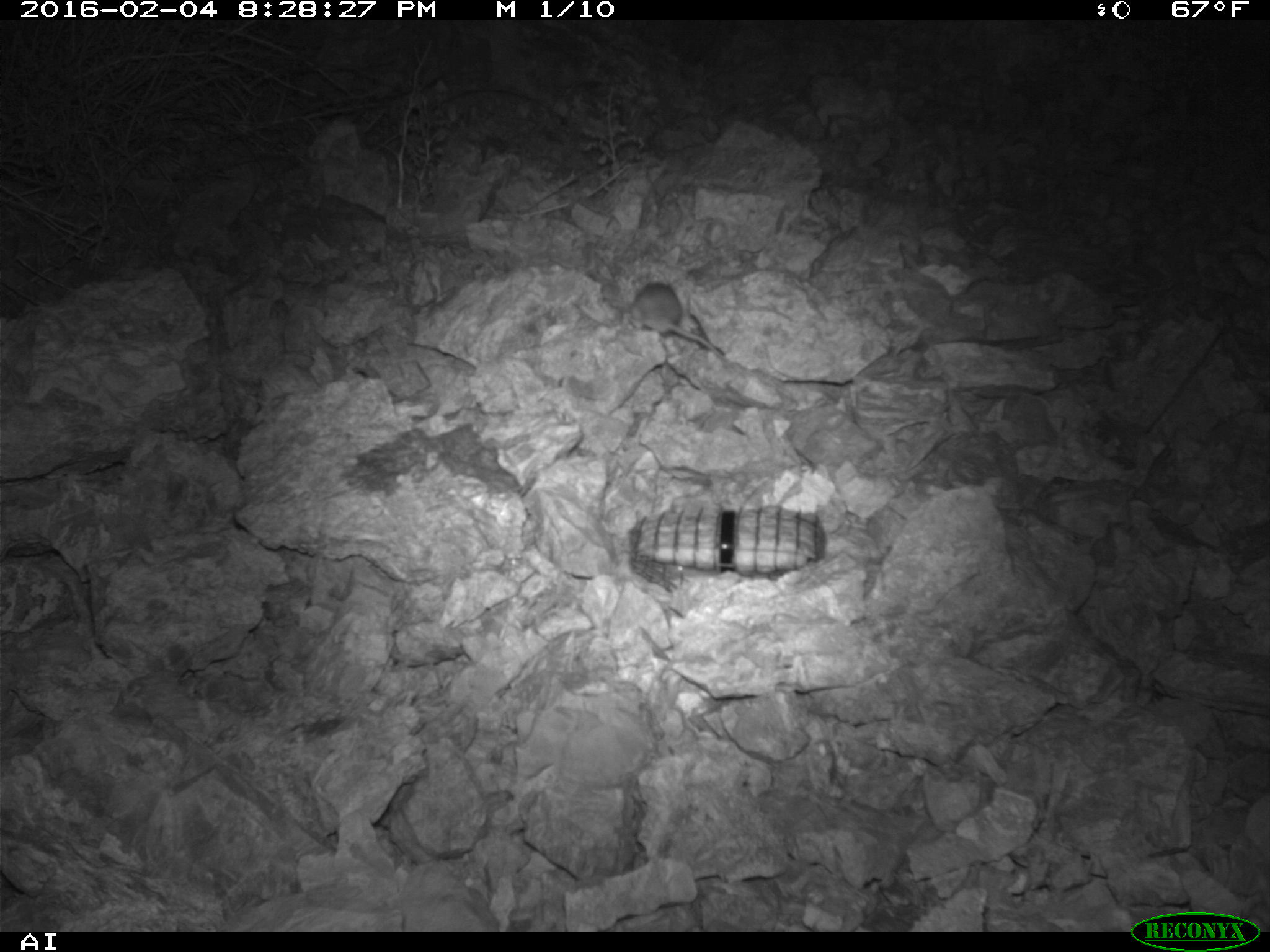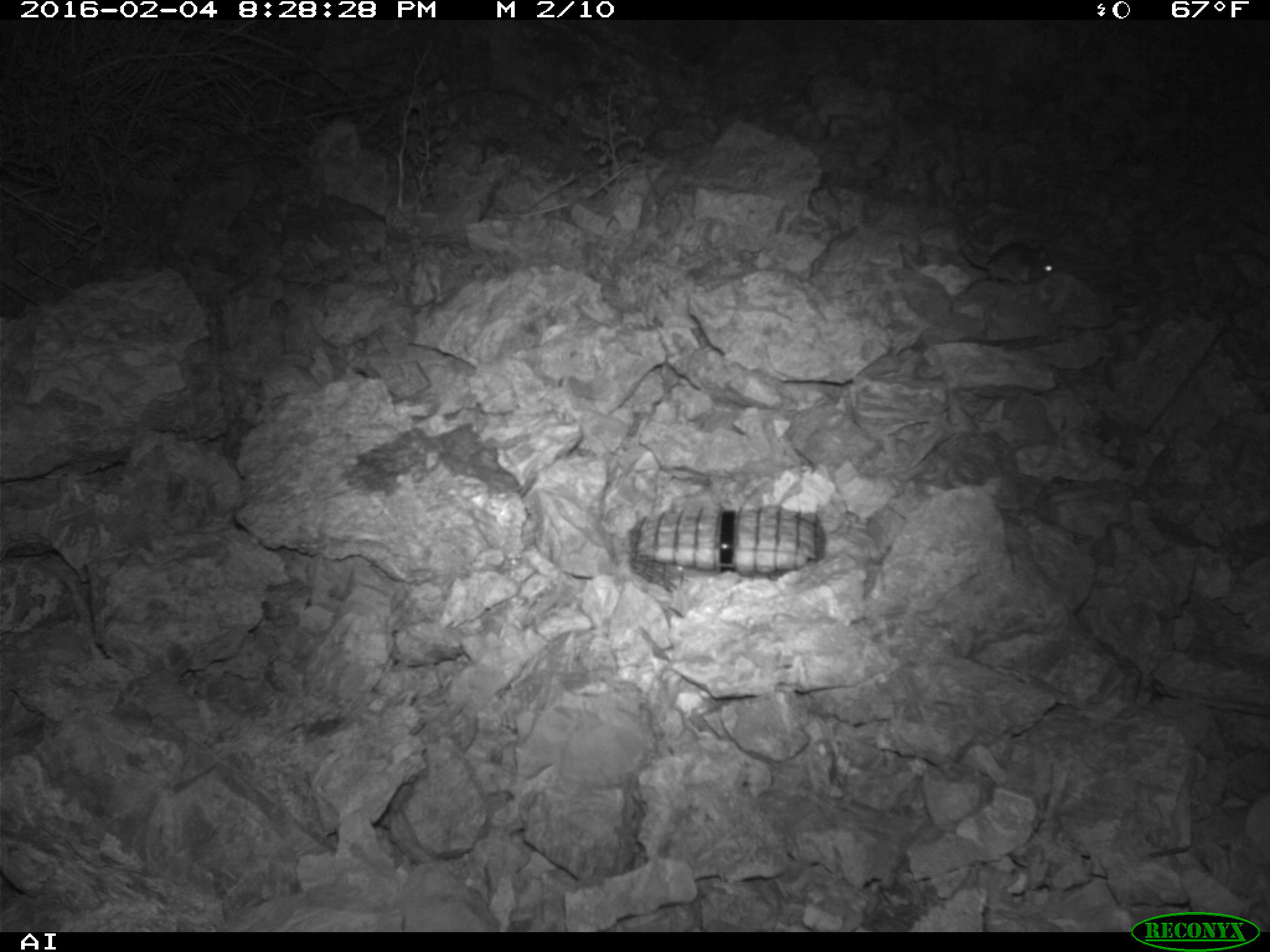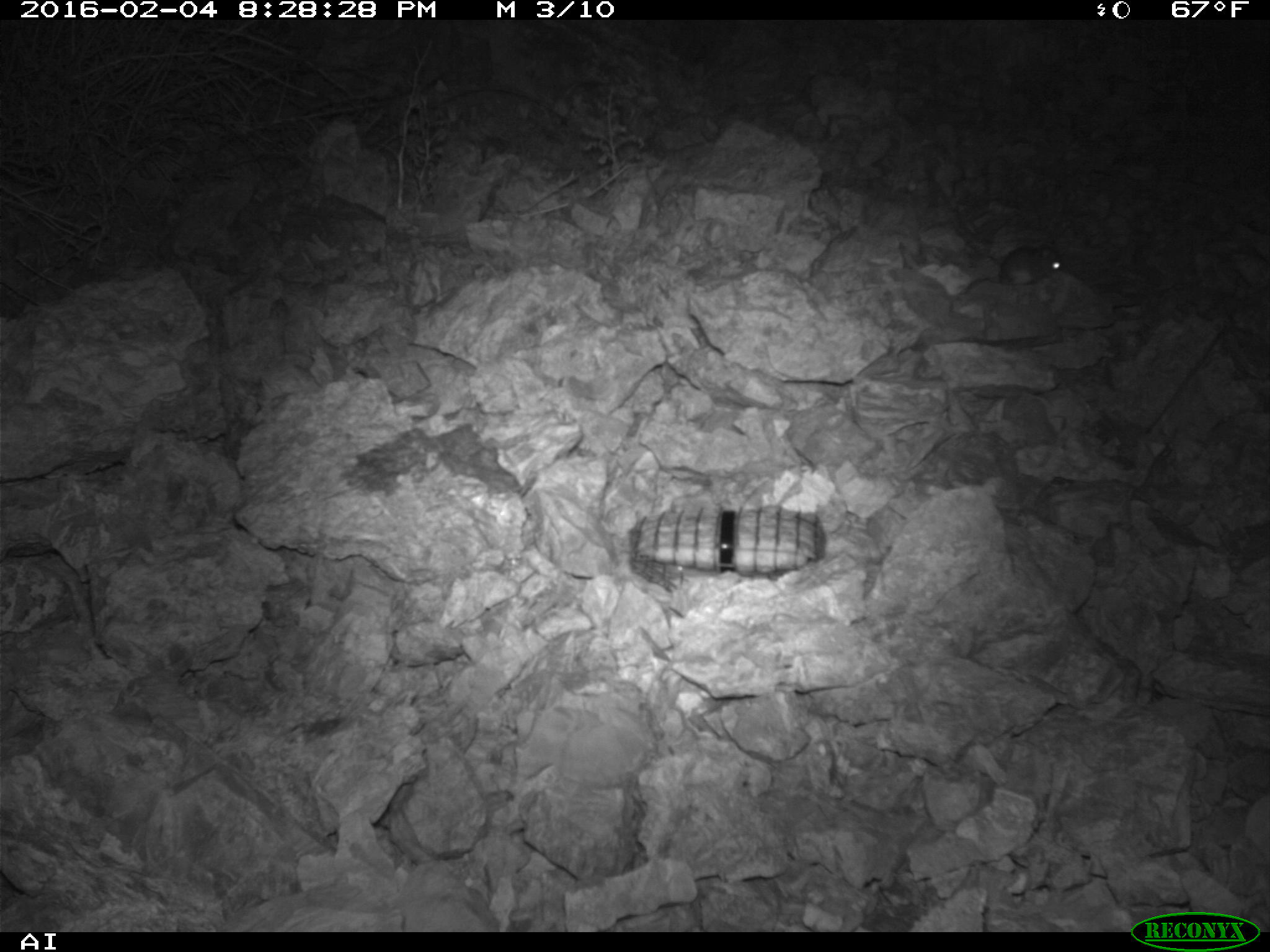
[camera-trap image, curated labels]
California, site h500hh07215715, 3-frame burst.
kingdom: Animalia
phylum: Chordata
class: Mammalia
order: Rodentia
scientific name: Rodentia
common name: rodent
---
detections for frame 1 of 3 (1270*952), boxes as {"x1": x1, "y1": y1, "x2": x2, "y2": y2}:
rodent: {"x1": 628, "y1": 281, "x2": 724, "y2": 359}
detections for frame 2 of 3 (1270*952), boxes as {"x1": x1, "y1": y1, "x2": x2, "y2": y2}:
rodent: {"x1": 950, "y1": 227, "x2": 1059, "y2": 291}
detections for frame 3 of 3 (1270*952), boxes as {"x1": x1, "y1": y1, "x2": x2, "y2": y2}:
rodent: {"x1": 968, "y1": 244, "x2": 1062, "y2": 289}